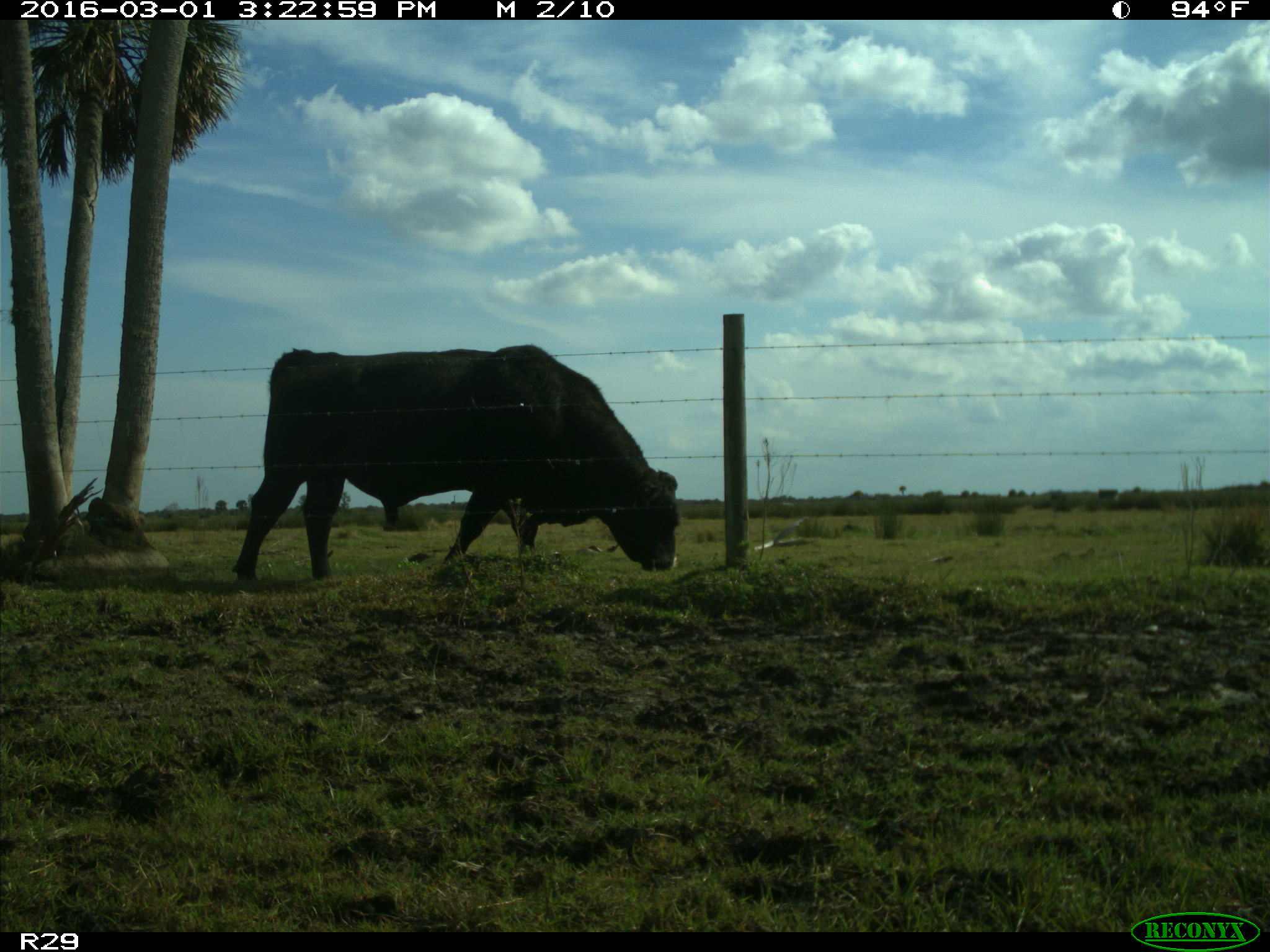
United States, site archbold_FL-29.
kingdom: Animalia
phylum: Chordata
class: Mammalia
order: Artiodactyla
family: Bovidae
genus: Bos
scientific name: Bos taurus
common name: domestic cow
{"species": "Bos taurus (domestic cow)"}